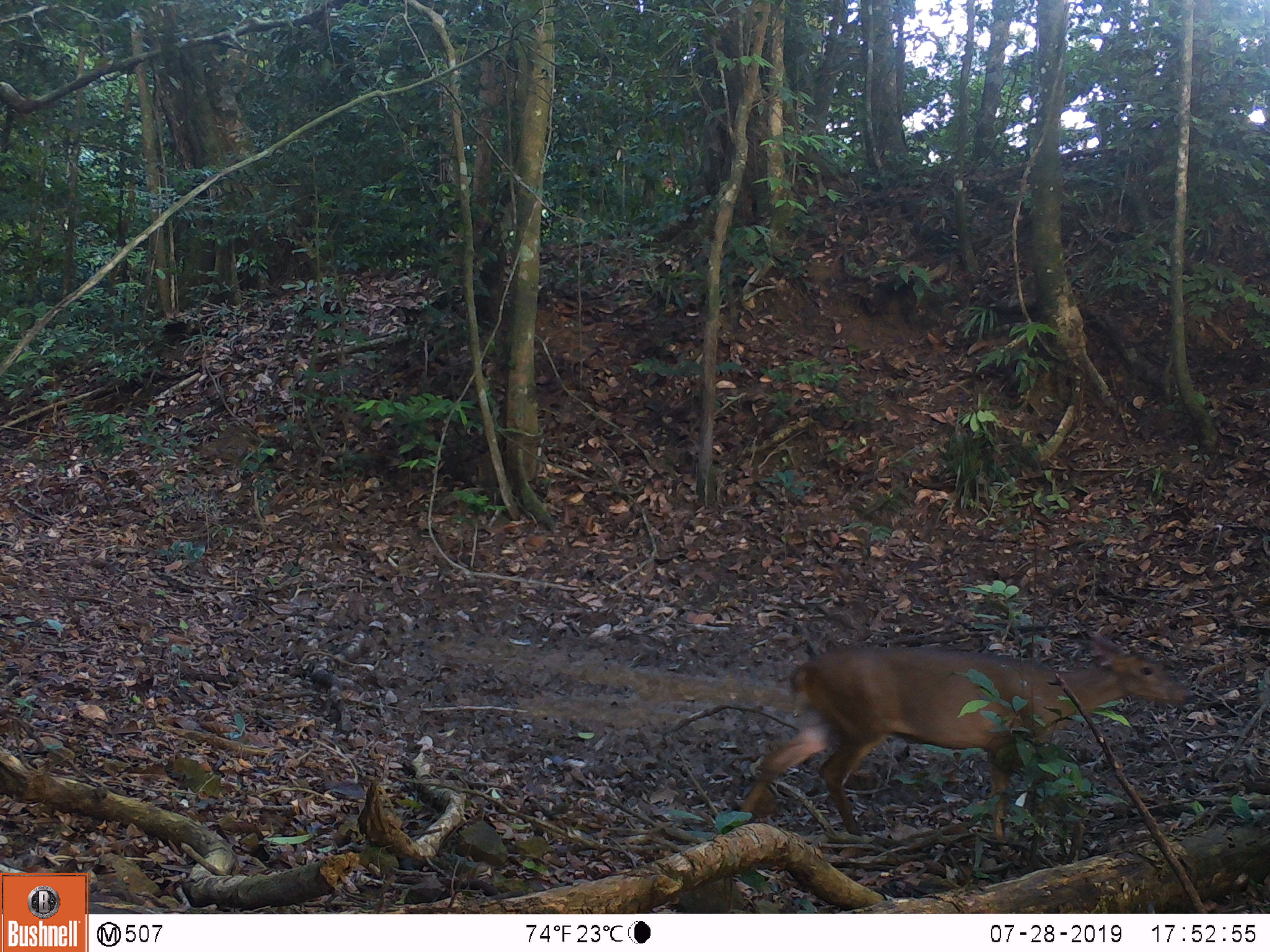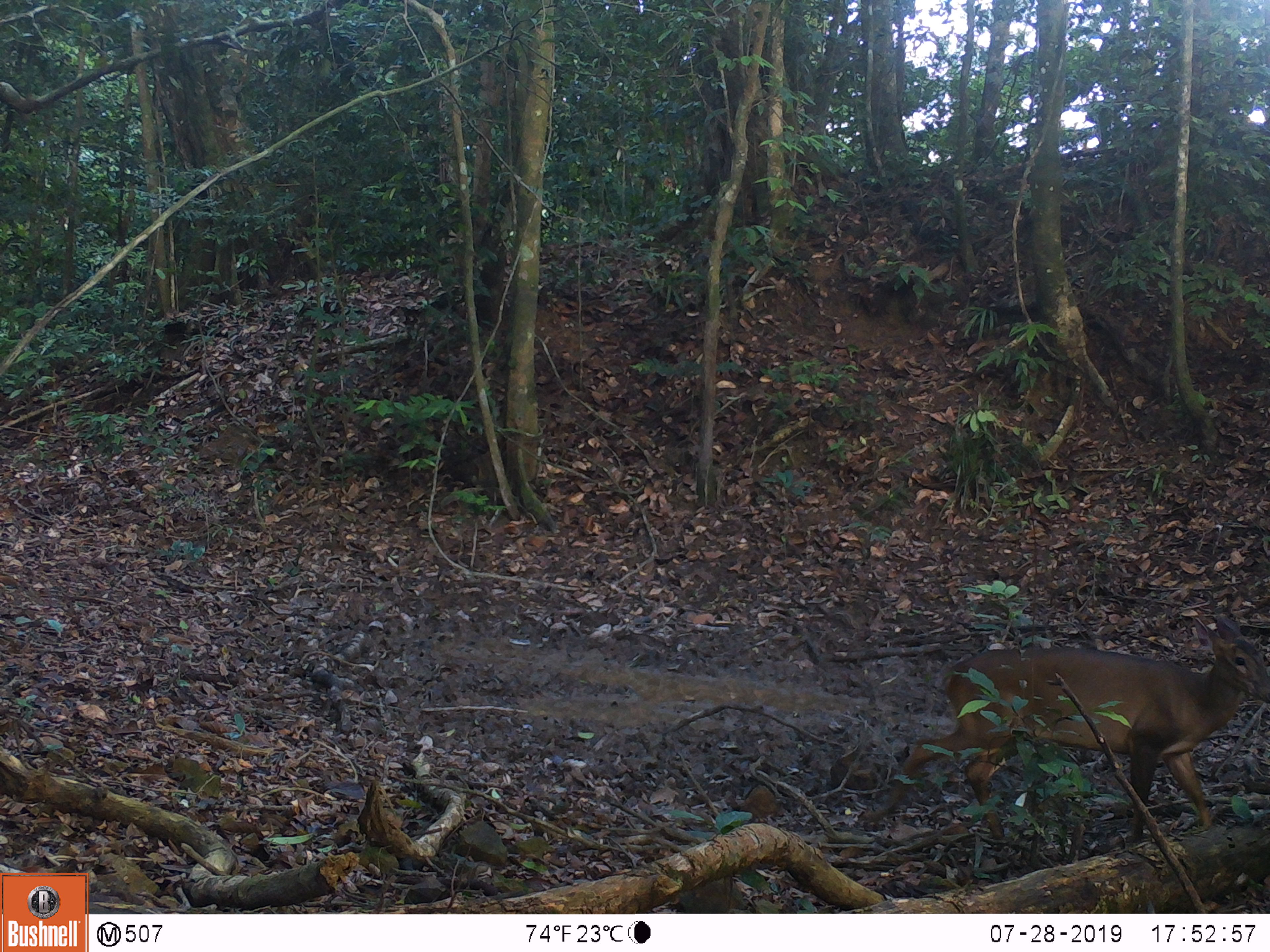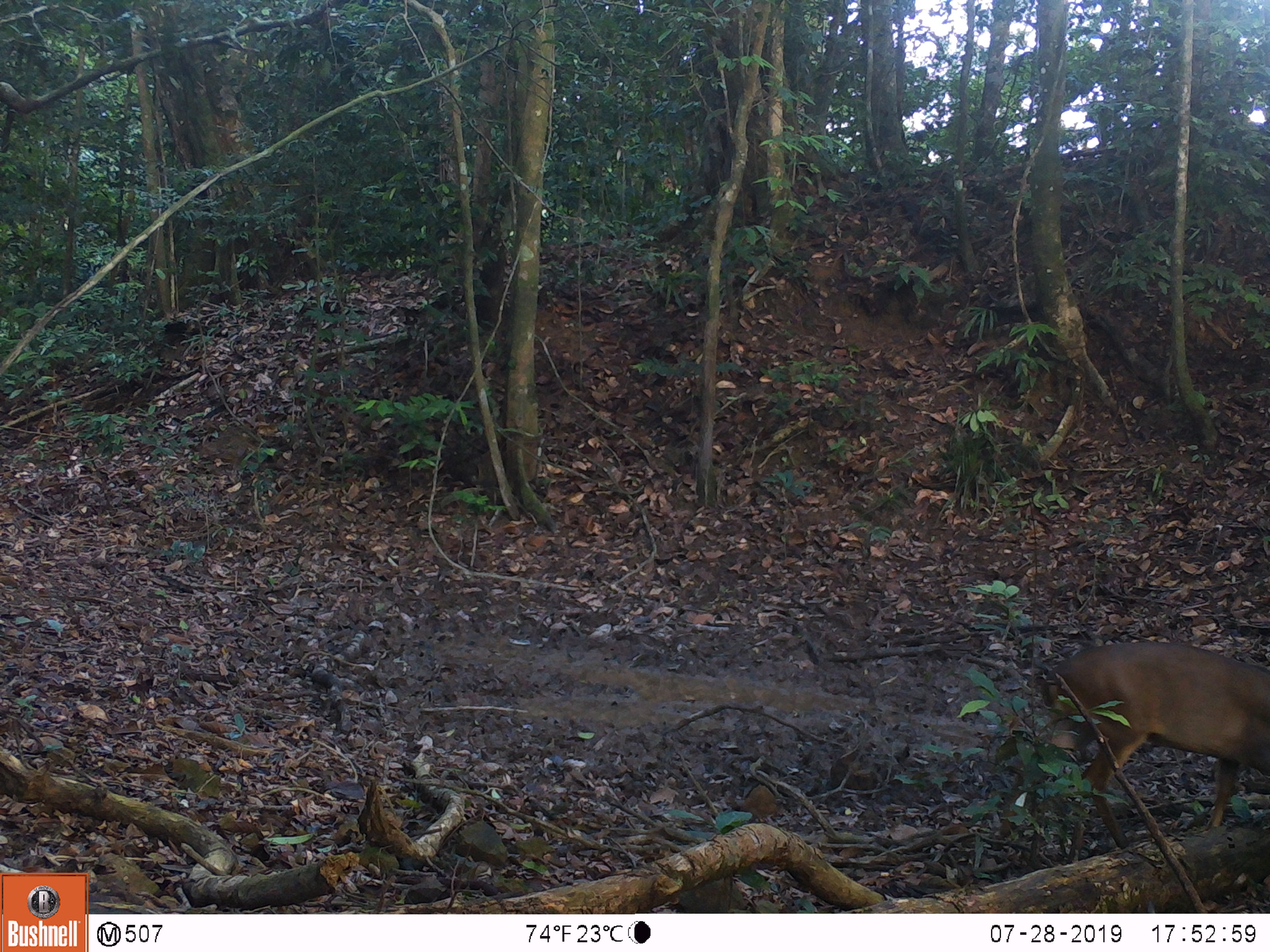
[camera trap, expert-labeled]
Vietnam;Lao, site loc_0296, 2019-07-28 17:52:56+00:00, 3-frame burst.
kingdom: Animalia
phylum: Chordata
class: Mammalia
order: Artiodactyla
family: Cervidae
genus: Muntiacus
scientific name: Muntiacus vuquangensis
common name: large-antlered muntjac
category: large antlered muntjac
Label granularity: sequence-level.